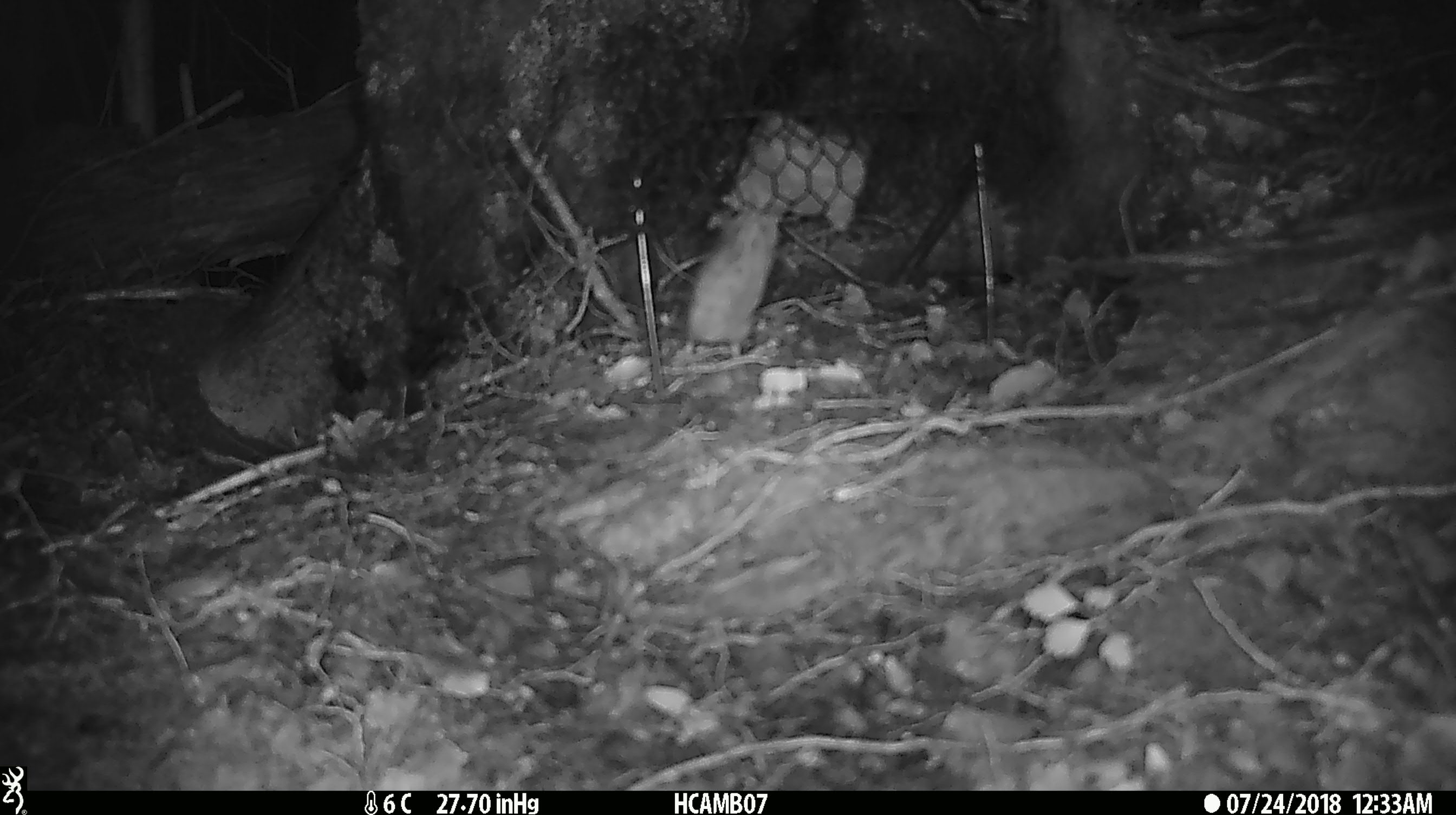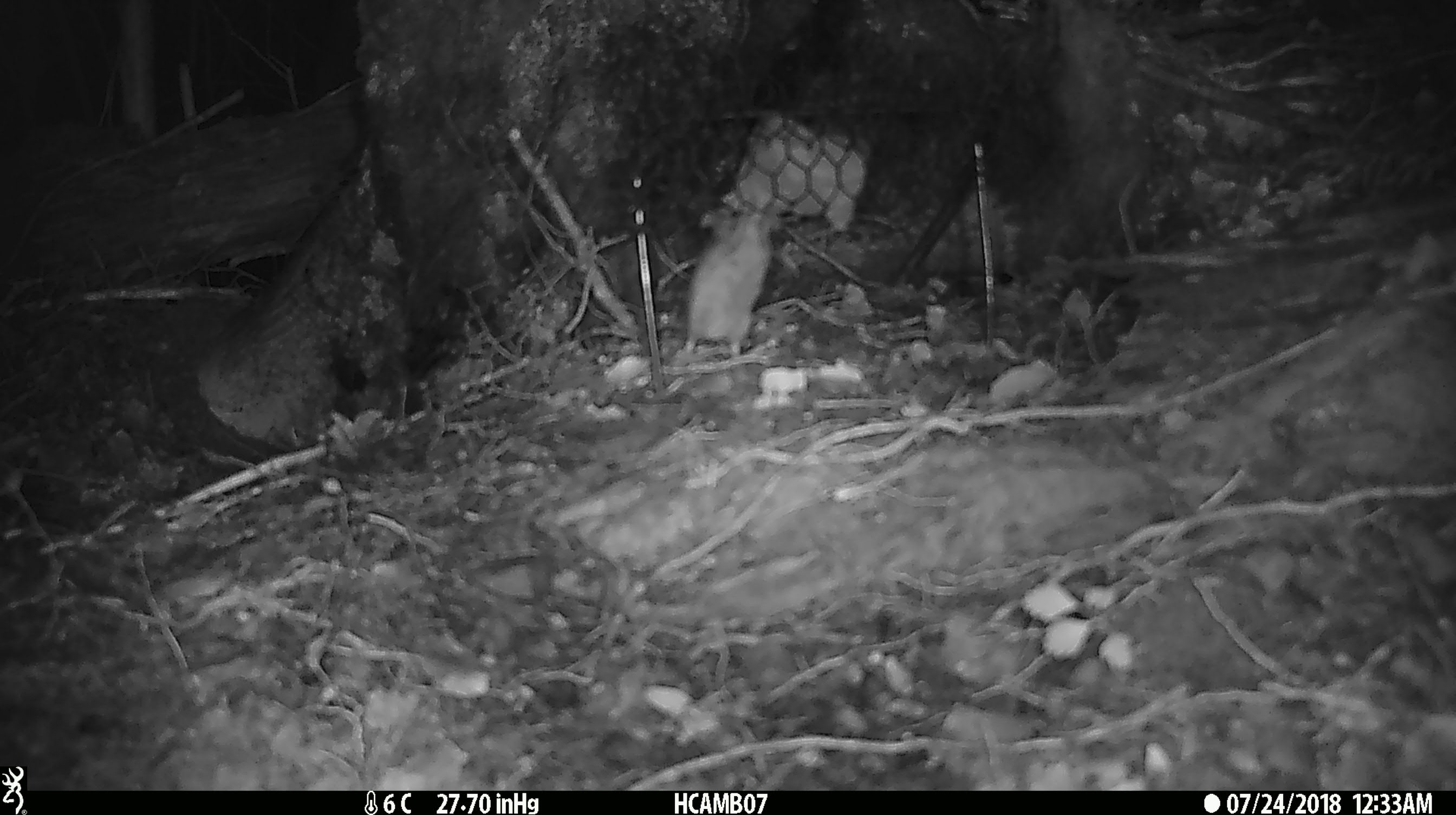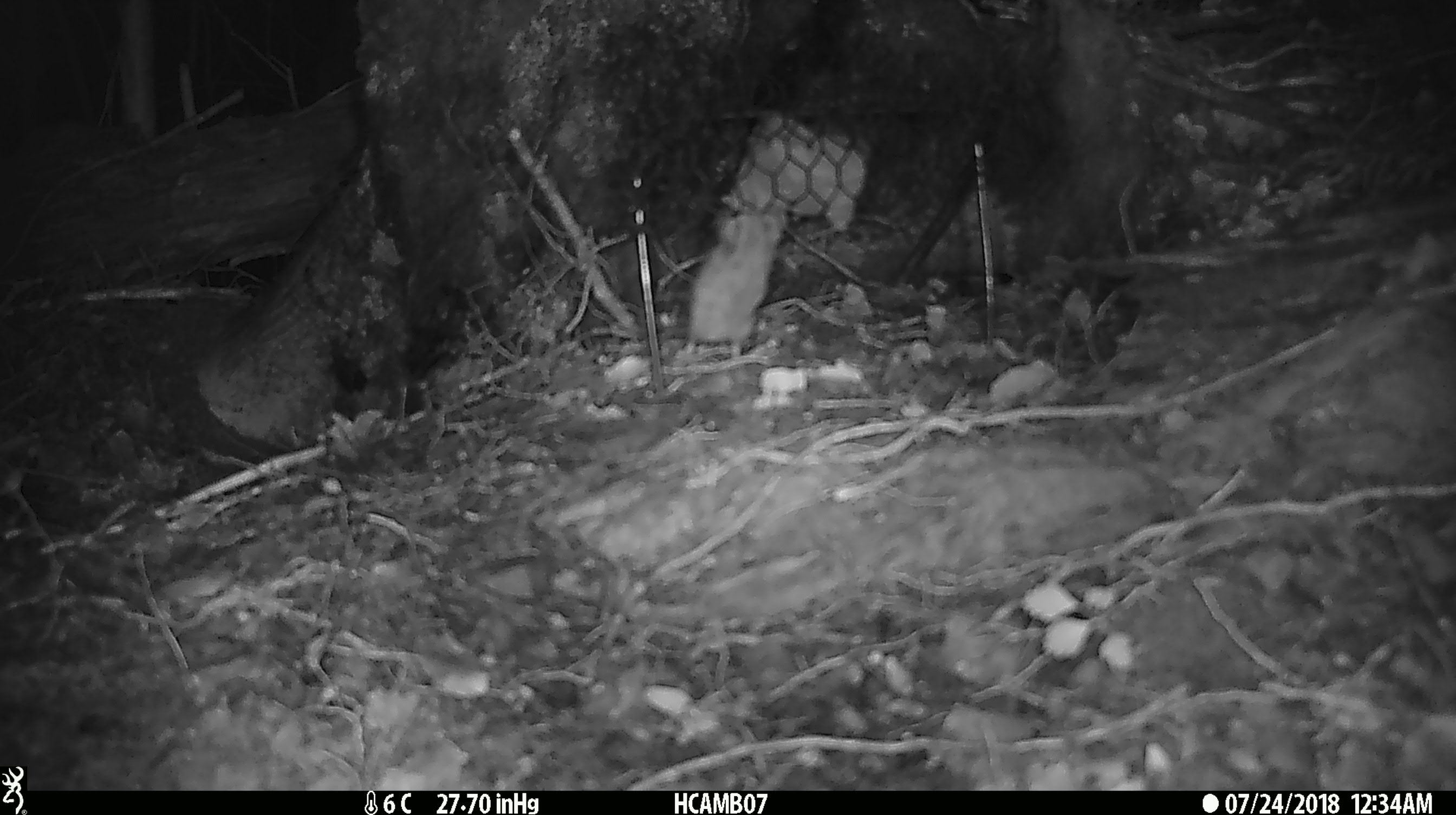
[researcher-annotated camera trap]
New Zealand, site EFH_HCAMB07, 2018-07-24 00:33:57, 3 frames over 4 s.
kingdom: Animalia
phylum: Chordata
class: Mammalia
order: Rodentia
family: Muridae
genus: Mus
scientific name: Mus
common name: mouse